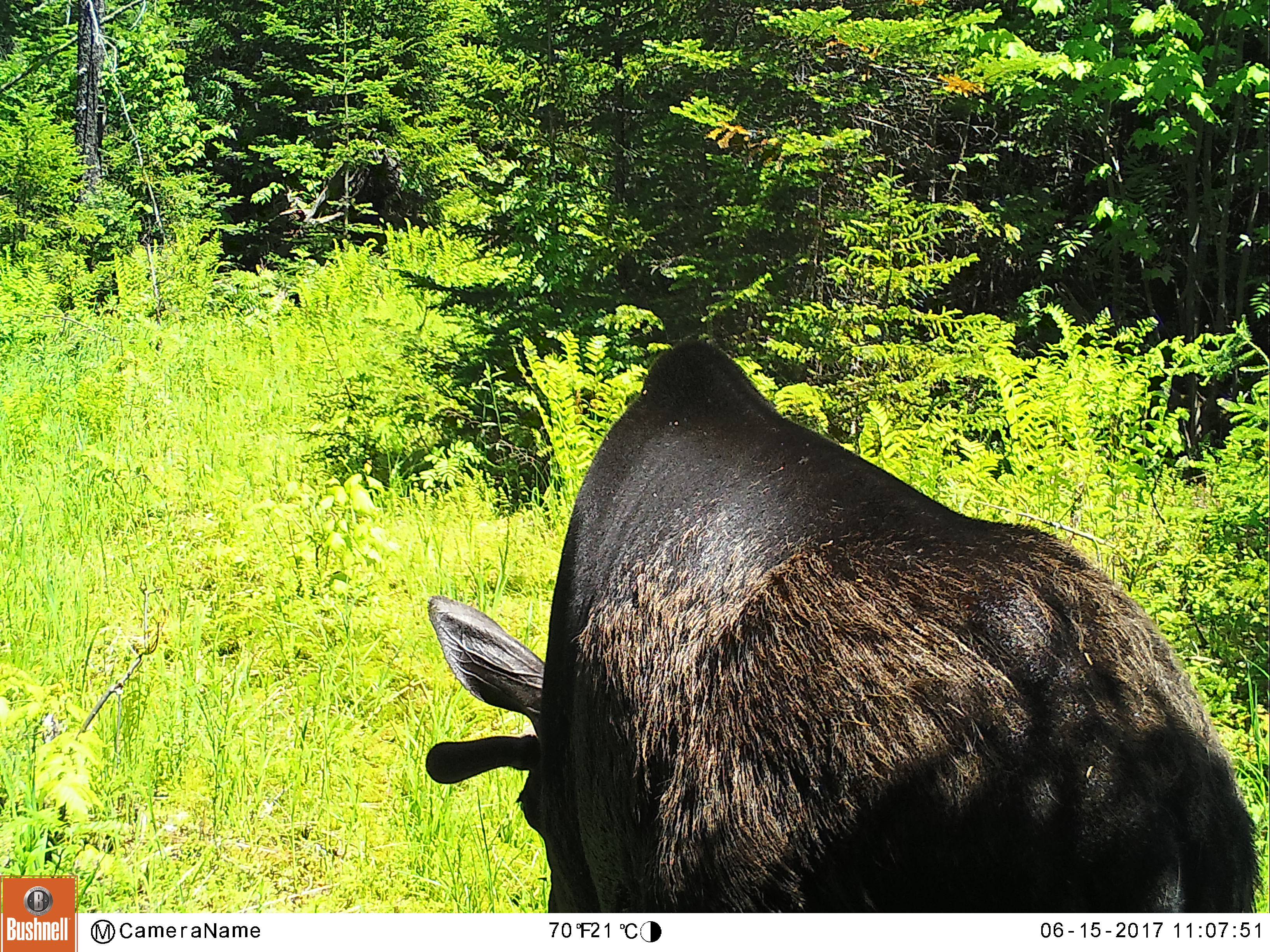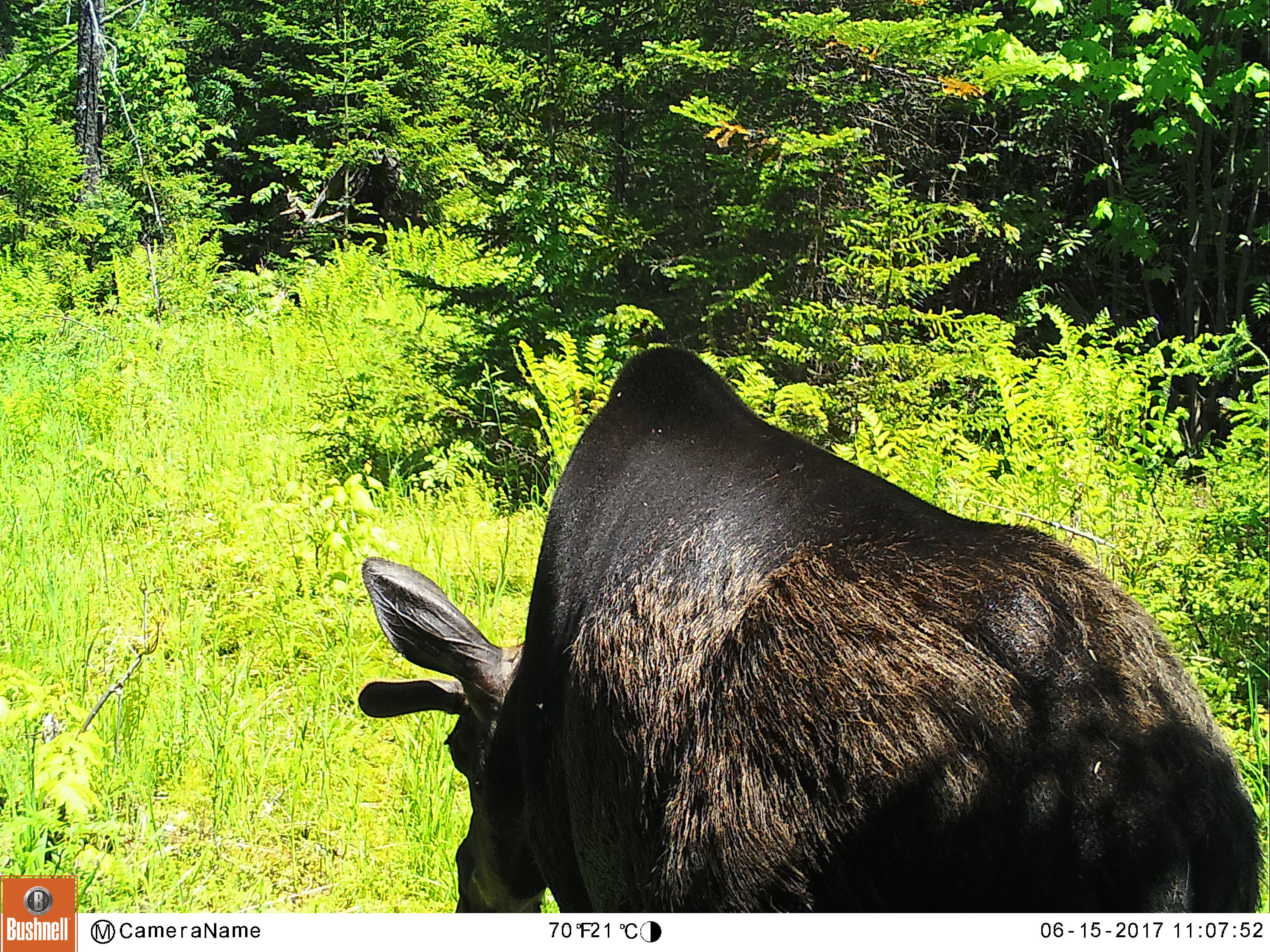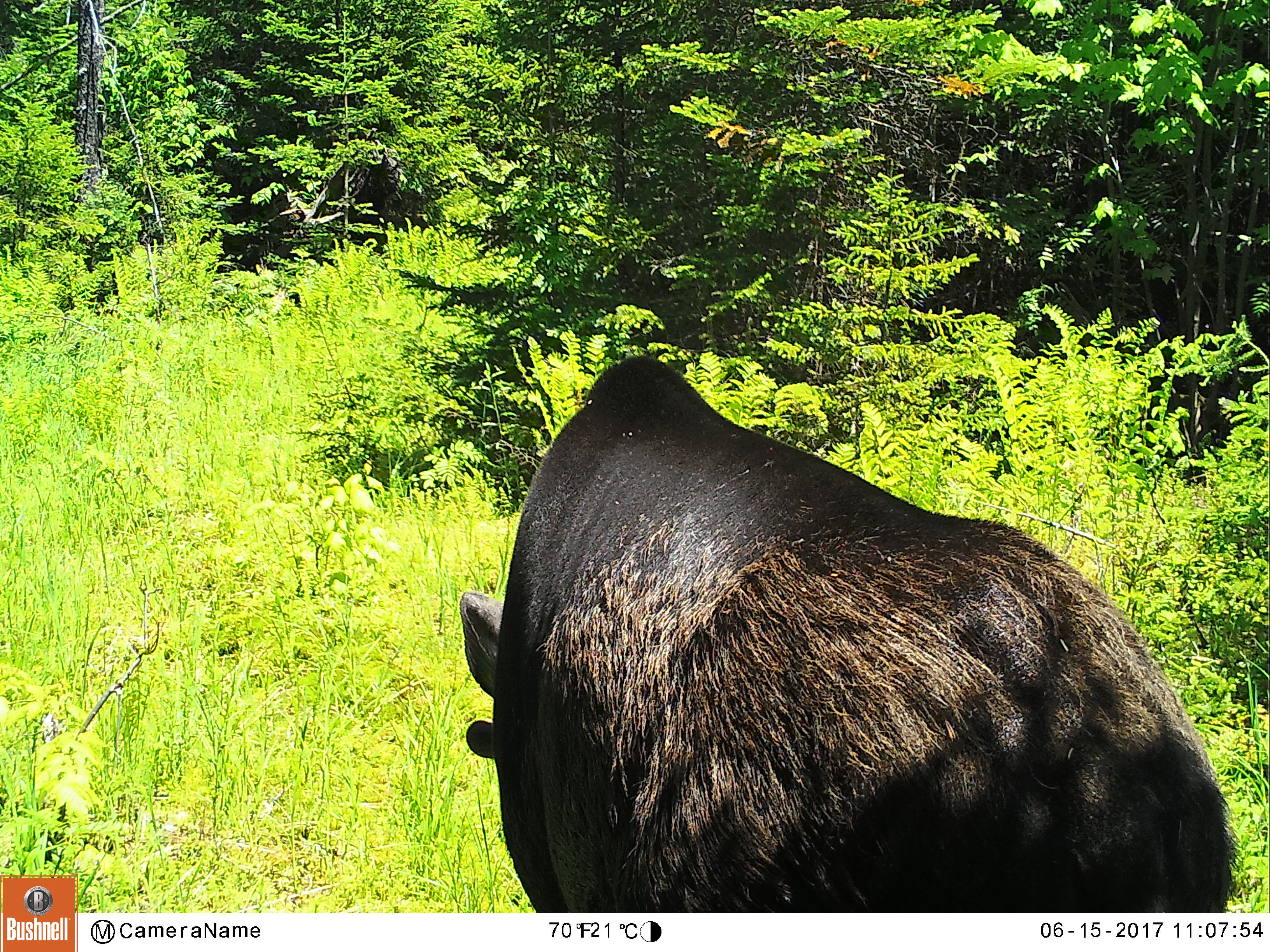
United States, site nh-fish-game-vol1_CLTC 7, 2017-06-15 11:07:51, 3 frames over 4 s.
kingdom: Animalia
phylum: Chordata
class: Mammalia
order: Artiodactyla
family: Cervidae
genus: Alces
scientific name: Alces alces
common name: moose